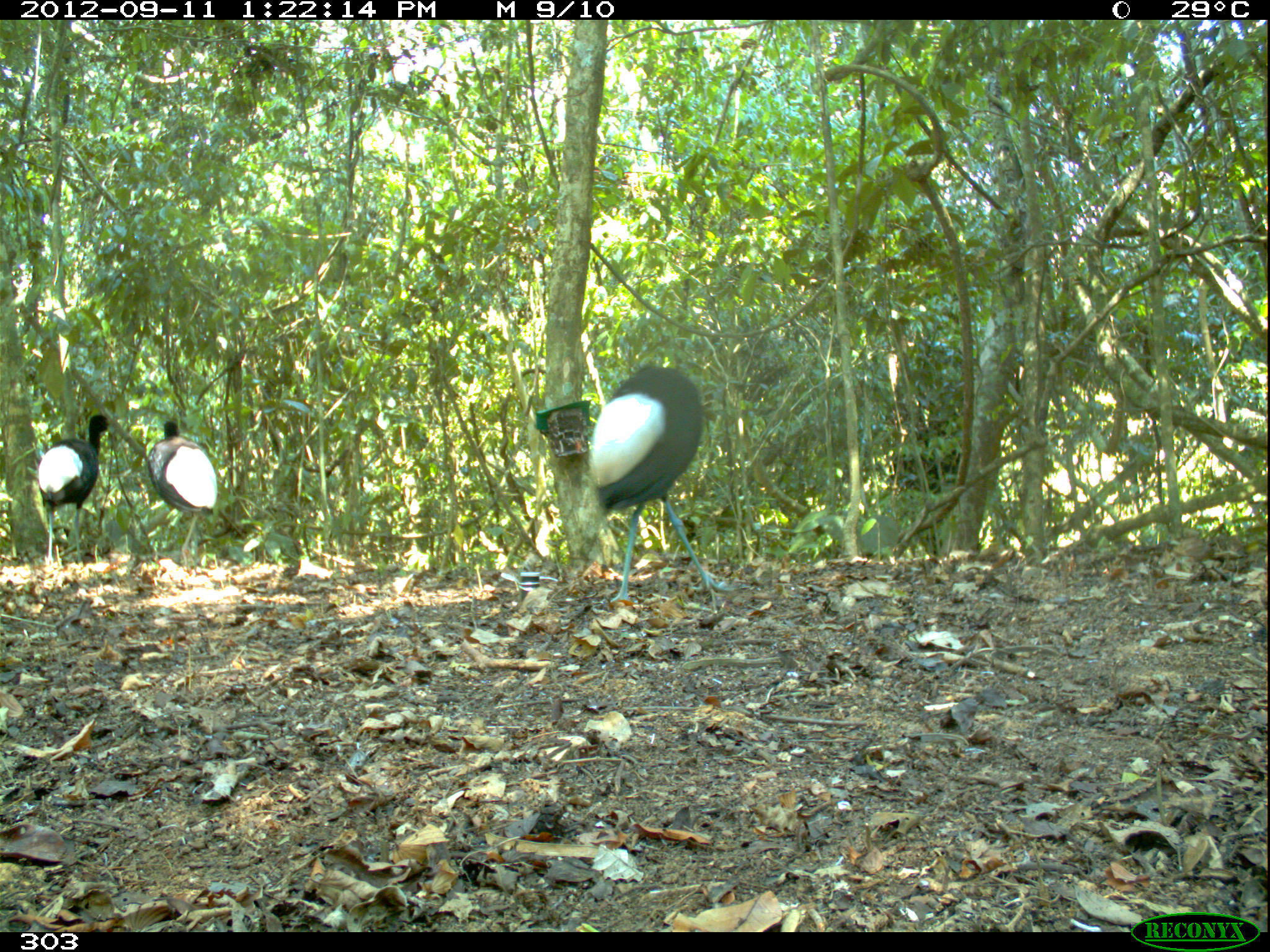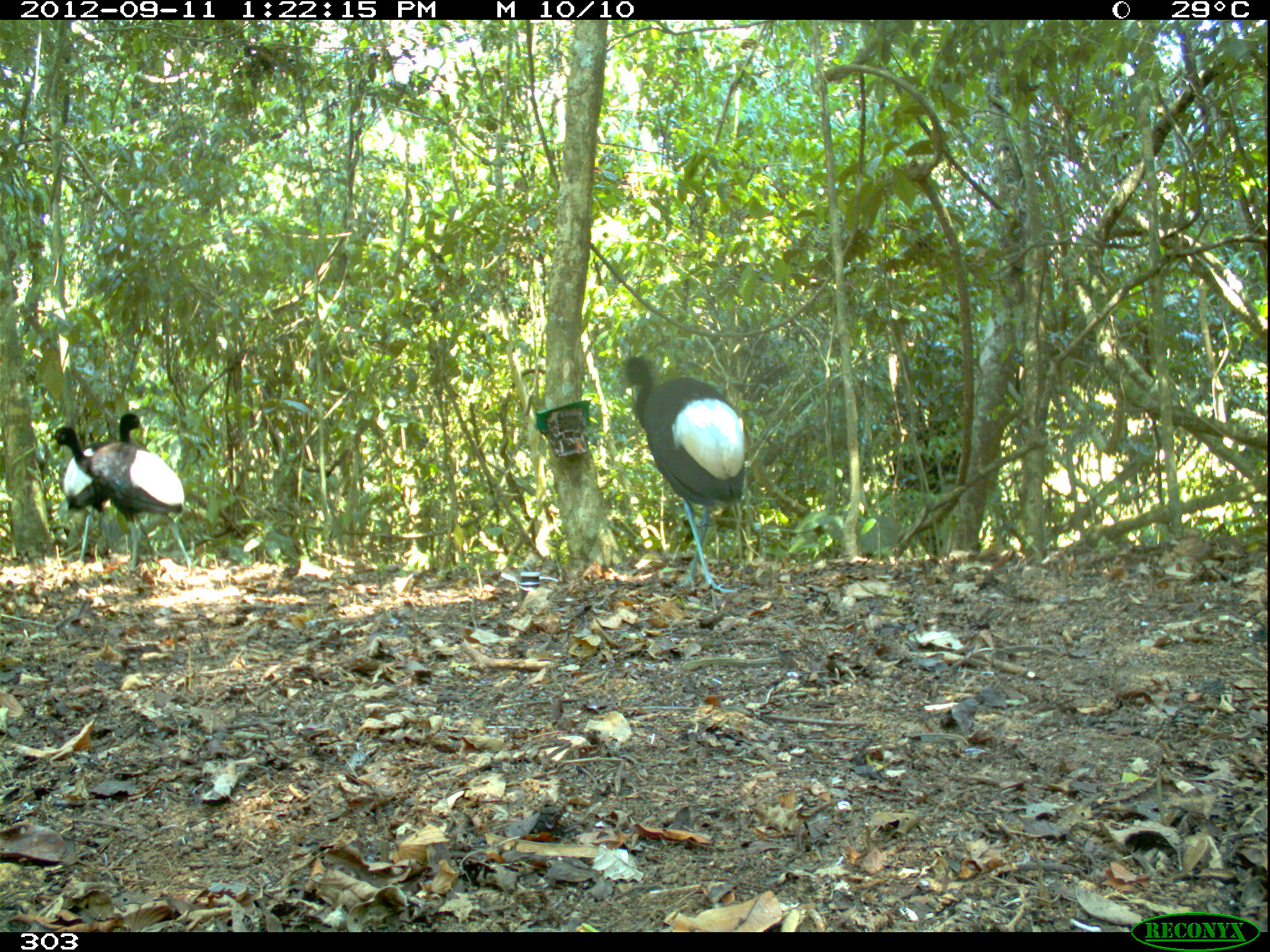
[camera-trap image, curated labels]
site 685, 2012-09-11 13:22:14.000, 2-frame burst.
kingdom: Animalia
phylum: Chordata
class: Aves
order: Gruiformes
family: Psophiidae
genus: Psophia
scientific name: Psophia leucoptera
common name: pale-winged trumpeter